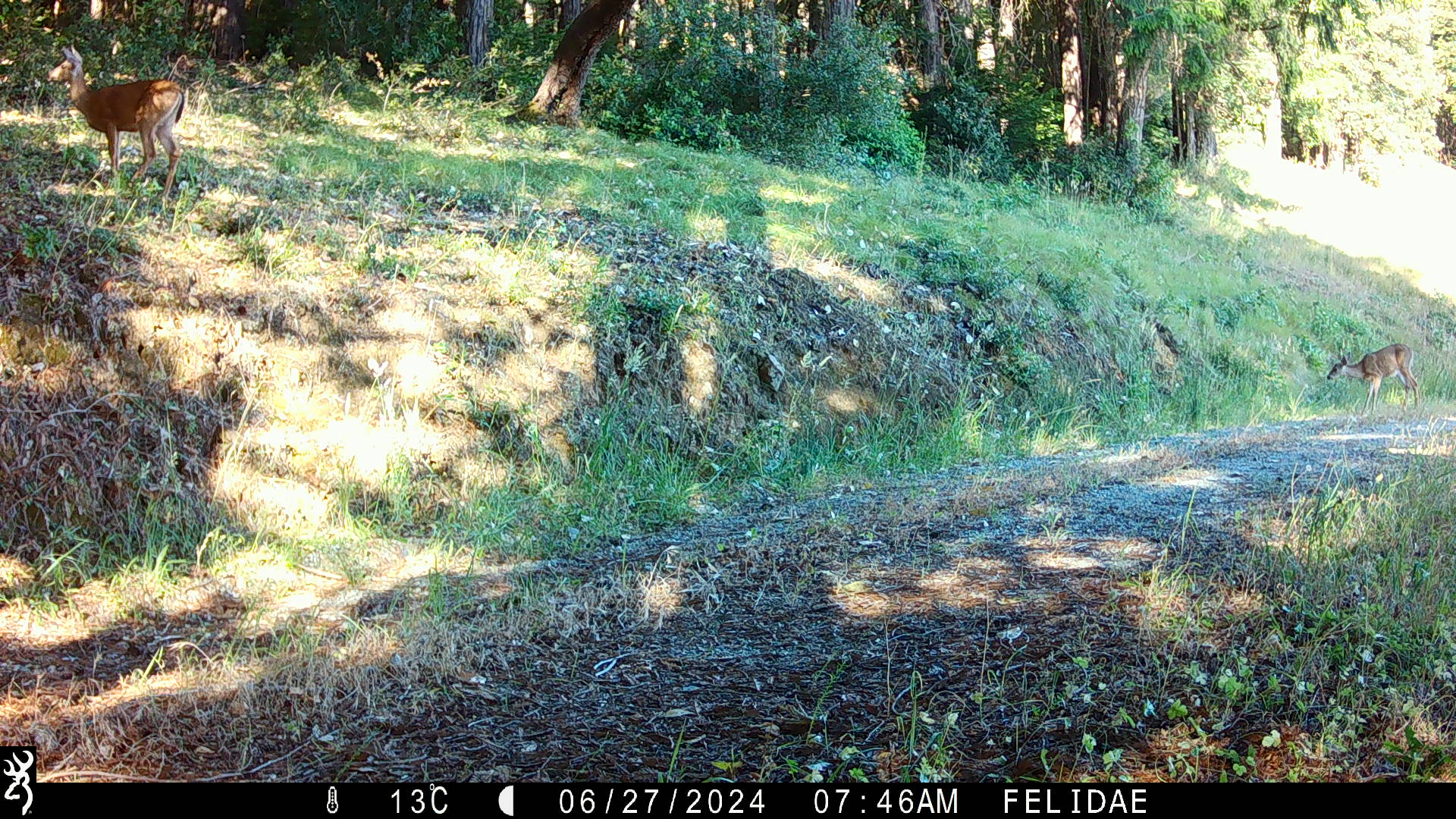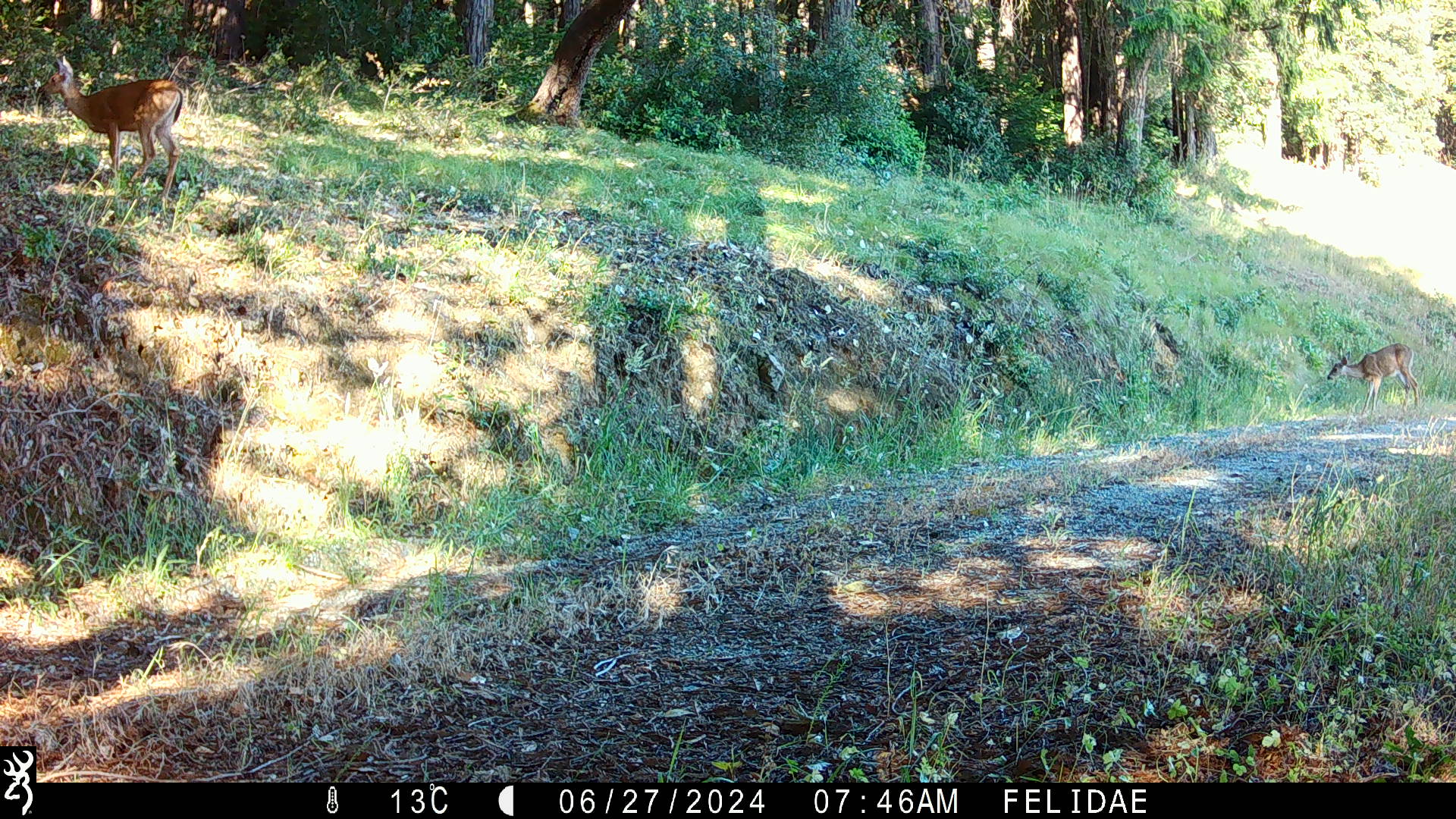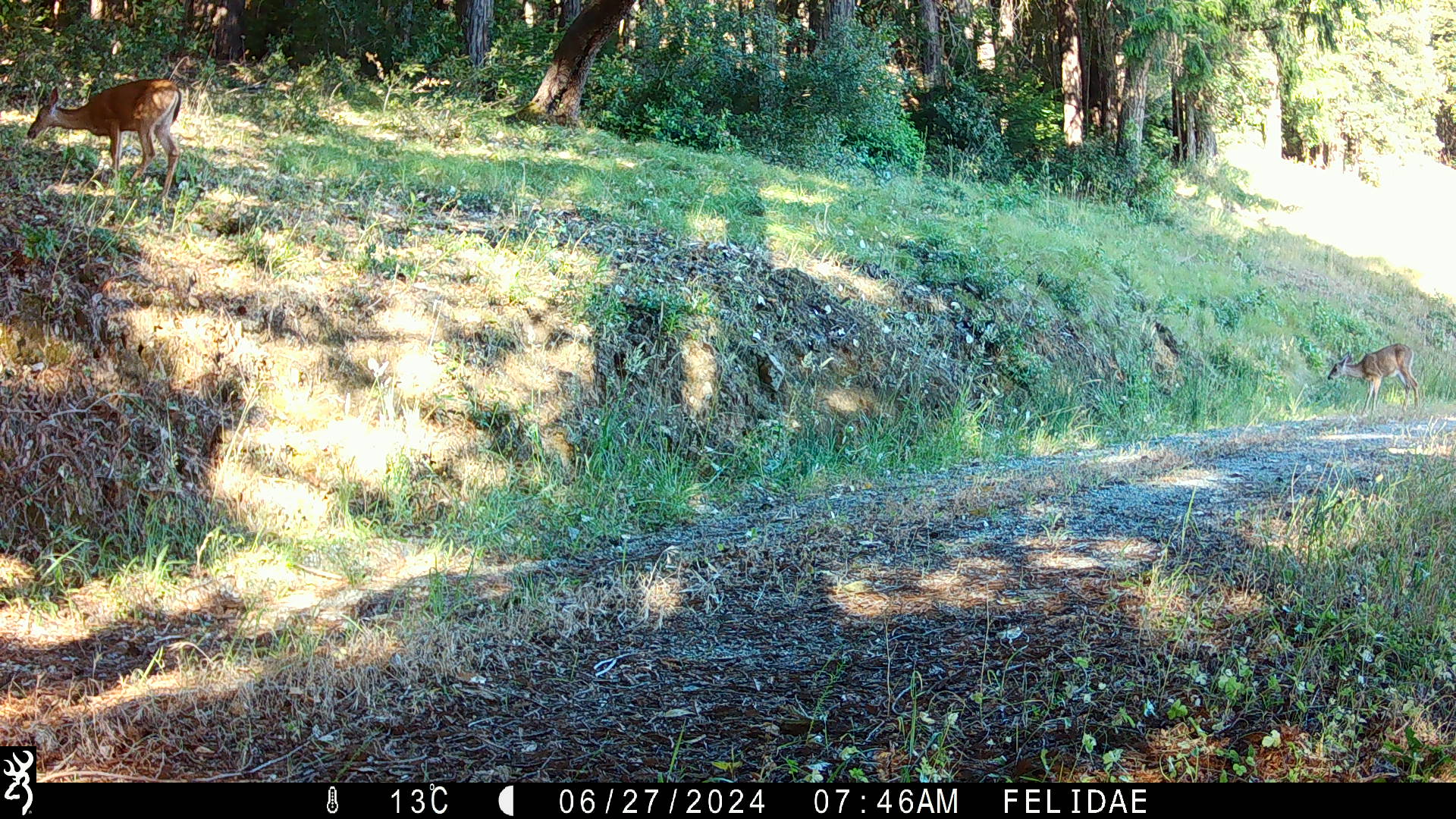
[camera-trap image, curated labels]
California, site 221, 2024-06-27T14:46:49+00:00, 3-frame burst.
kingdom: Animalia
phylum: Chordata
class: Mammalia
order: Artiodactyla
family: Cervidae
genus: Odocoileus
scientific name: Odocoileus hemionus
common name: mule deer